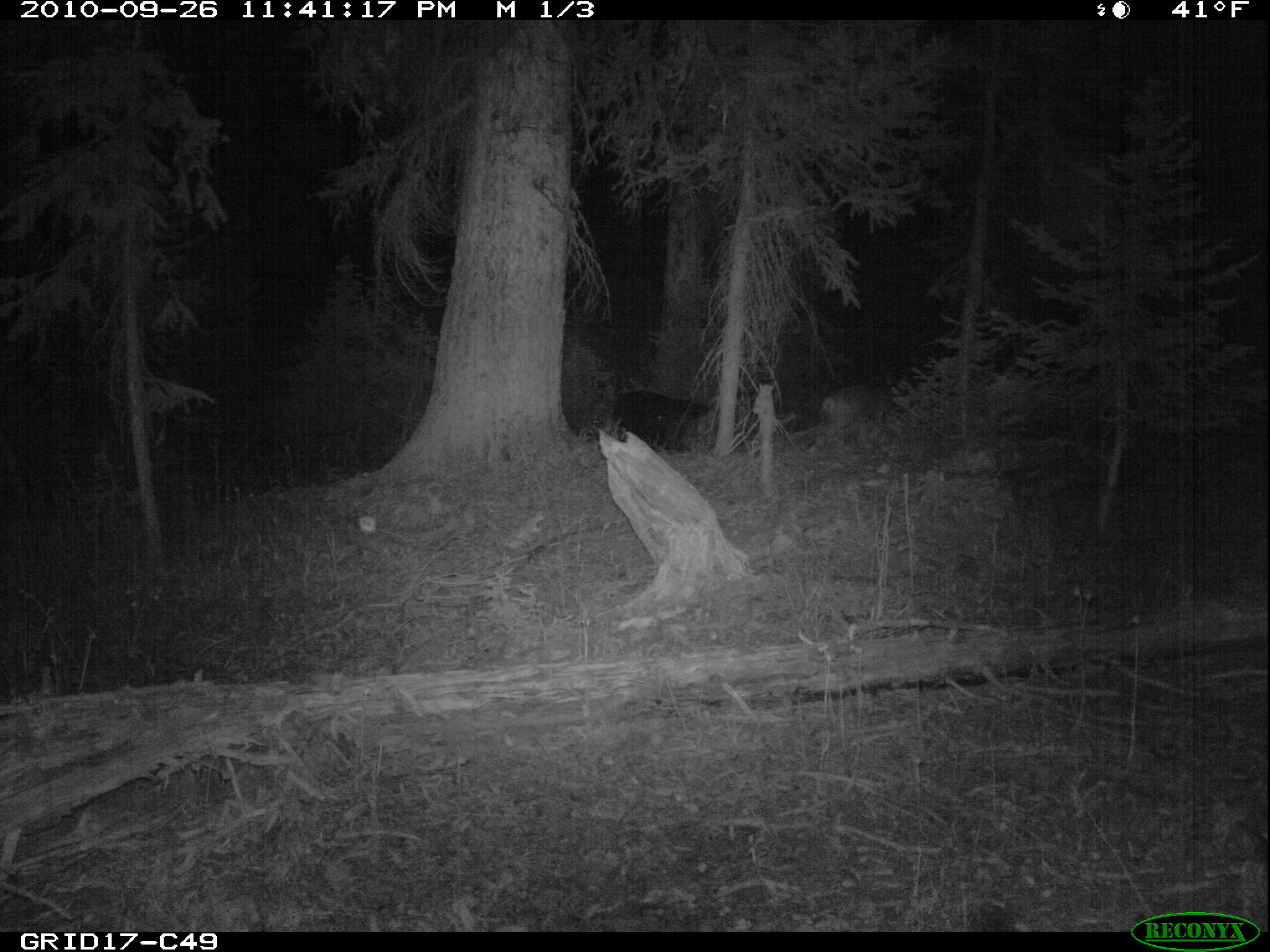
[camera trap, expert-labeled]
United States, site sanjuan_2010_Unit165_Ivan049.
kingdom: Animalia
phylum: Chordata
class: Mammalia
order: Artiodactyla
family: Cervidae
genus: Odocoileus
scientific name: Odocoileus hemionus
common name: mule deer